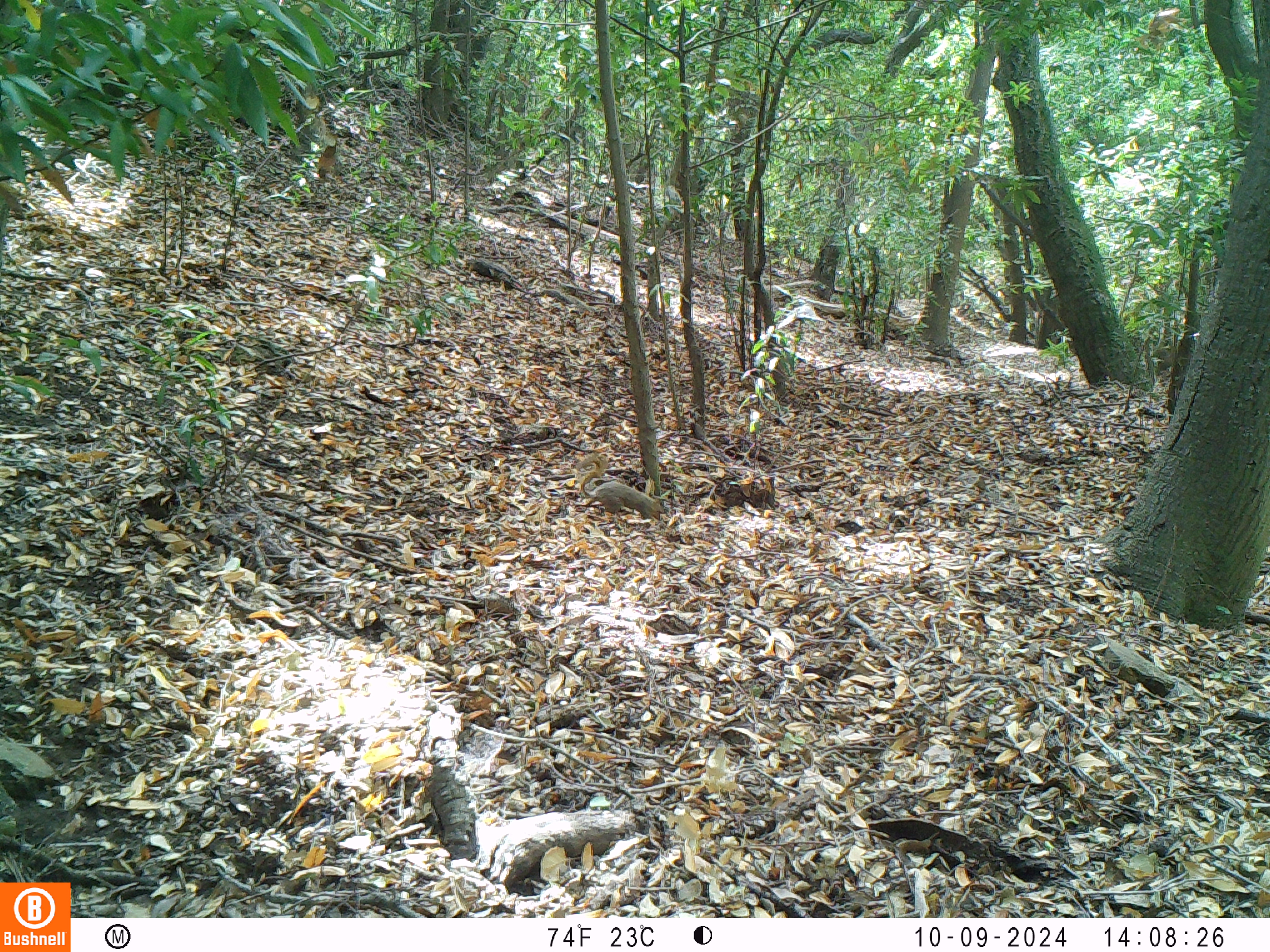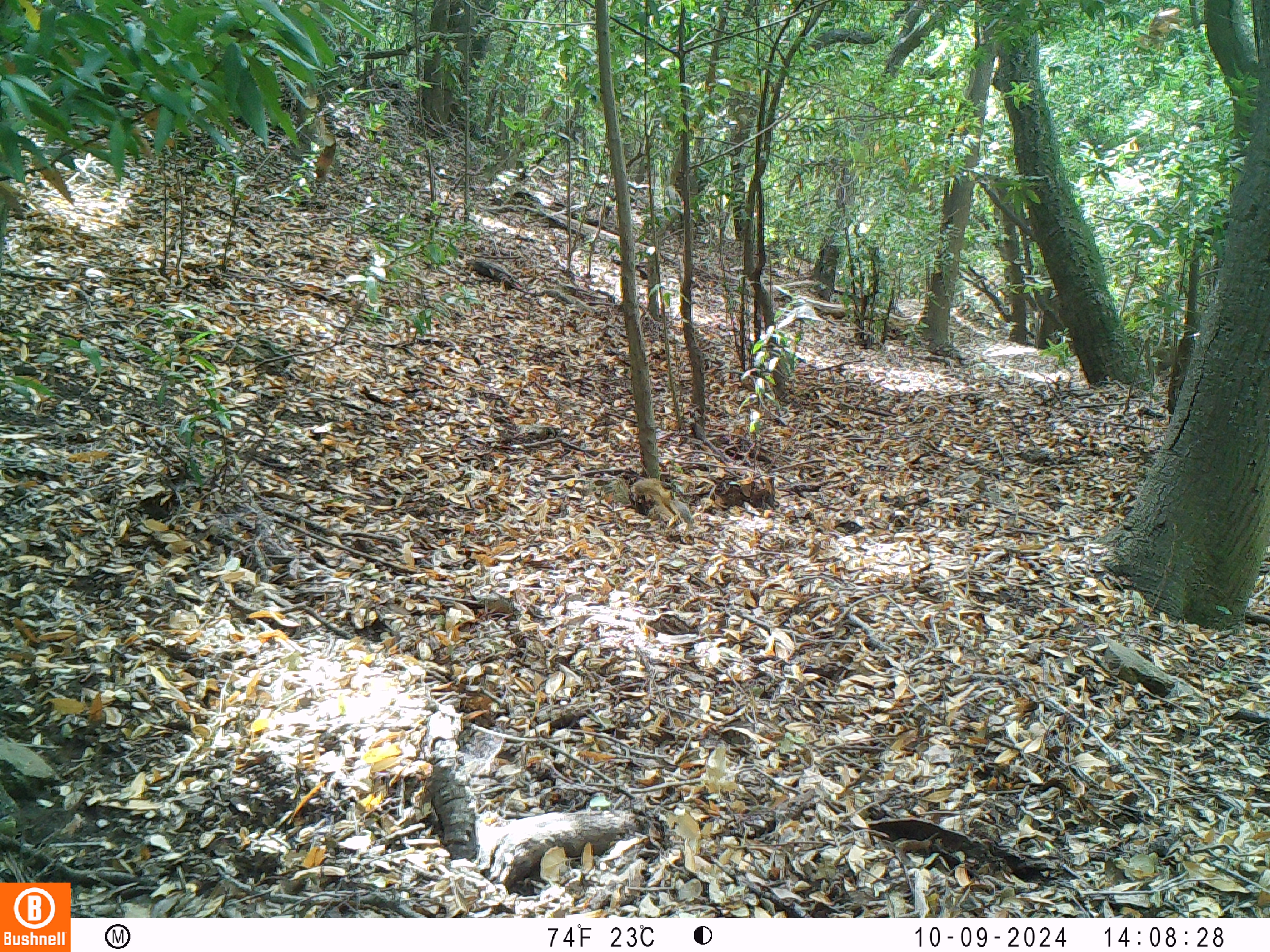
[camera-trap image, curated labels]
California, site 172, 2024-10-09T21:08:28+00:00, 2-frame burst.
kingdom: Animalia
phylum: Chordata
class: Mammalia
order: Rodentia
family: Sciuridae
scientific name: Sciuridae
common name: squirrel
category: unknown squirrel